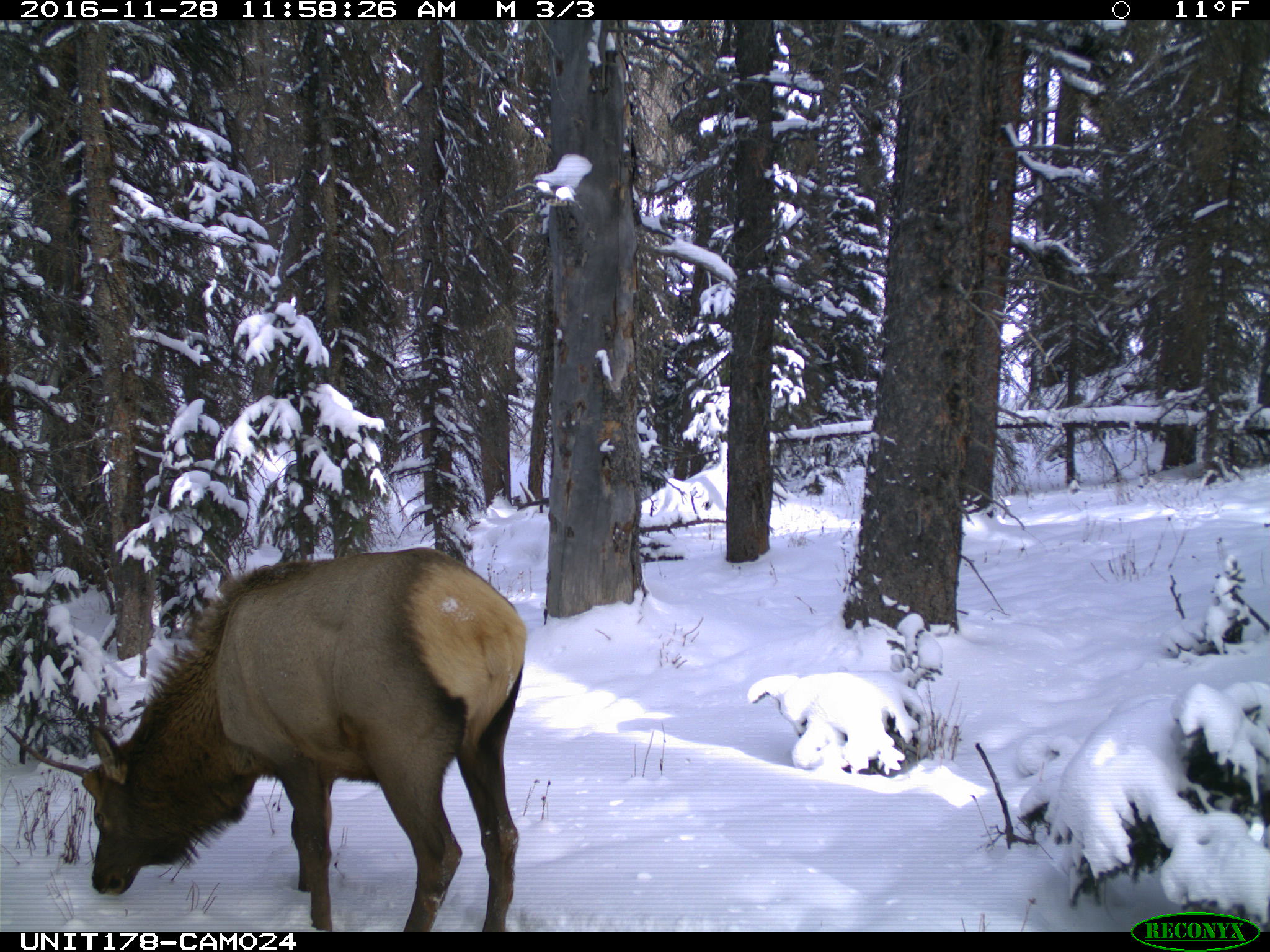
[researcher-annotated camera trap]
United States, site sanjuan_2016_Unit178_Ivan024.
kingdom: Animalia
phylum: Chordata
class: Mammalia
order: Artiodactyla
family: Cervidae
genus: Cervus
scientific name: Cervus elaphus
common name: red deer